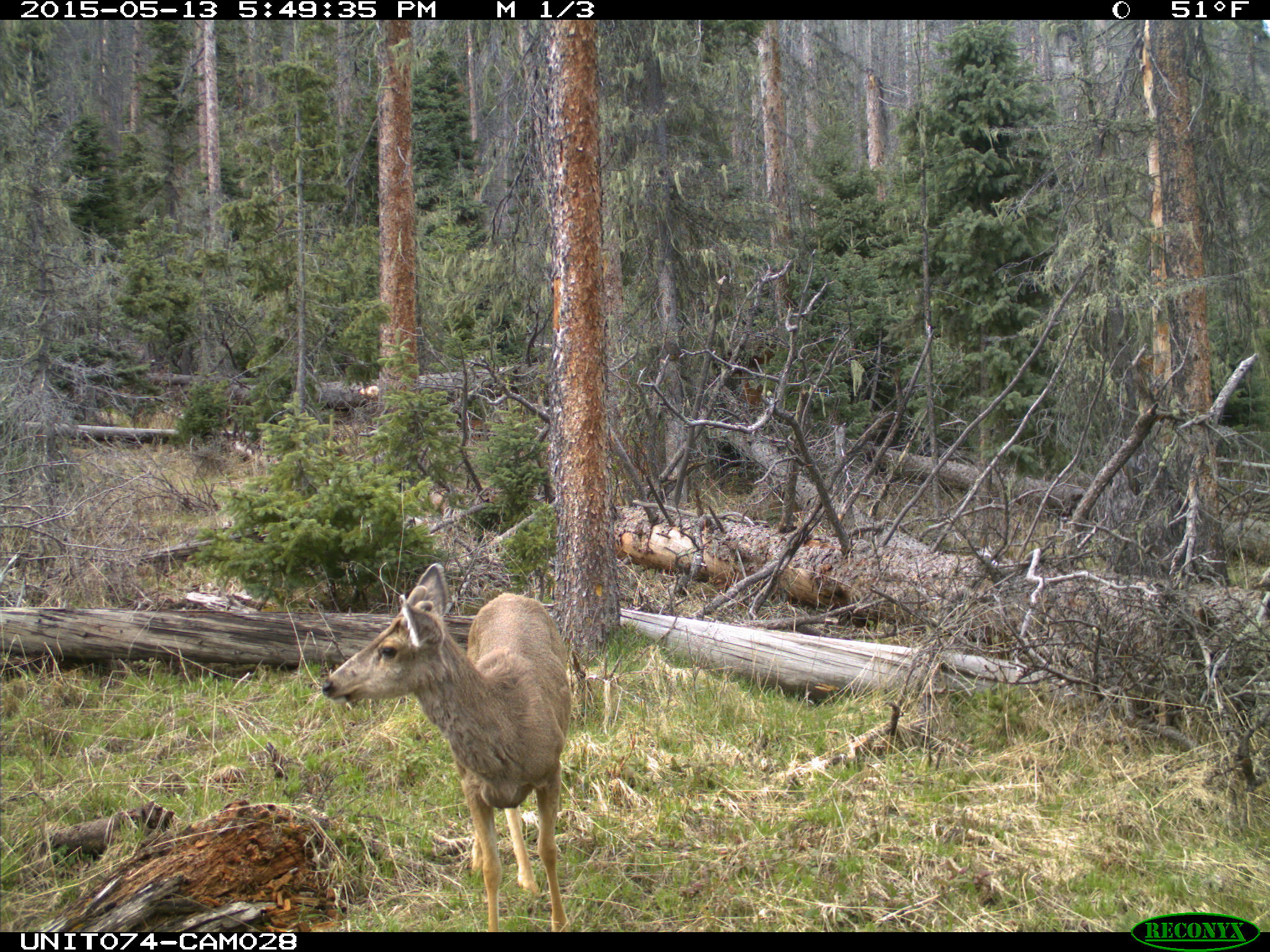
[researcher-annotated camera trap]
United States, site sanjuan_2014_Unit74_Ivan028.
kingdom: Animalia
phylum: Chordata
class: Mammalia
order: Artiodactyla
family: Cervidae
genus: Odocoileus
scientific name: Odocoileus hemionus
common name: mule deer